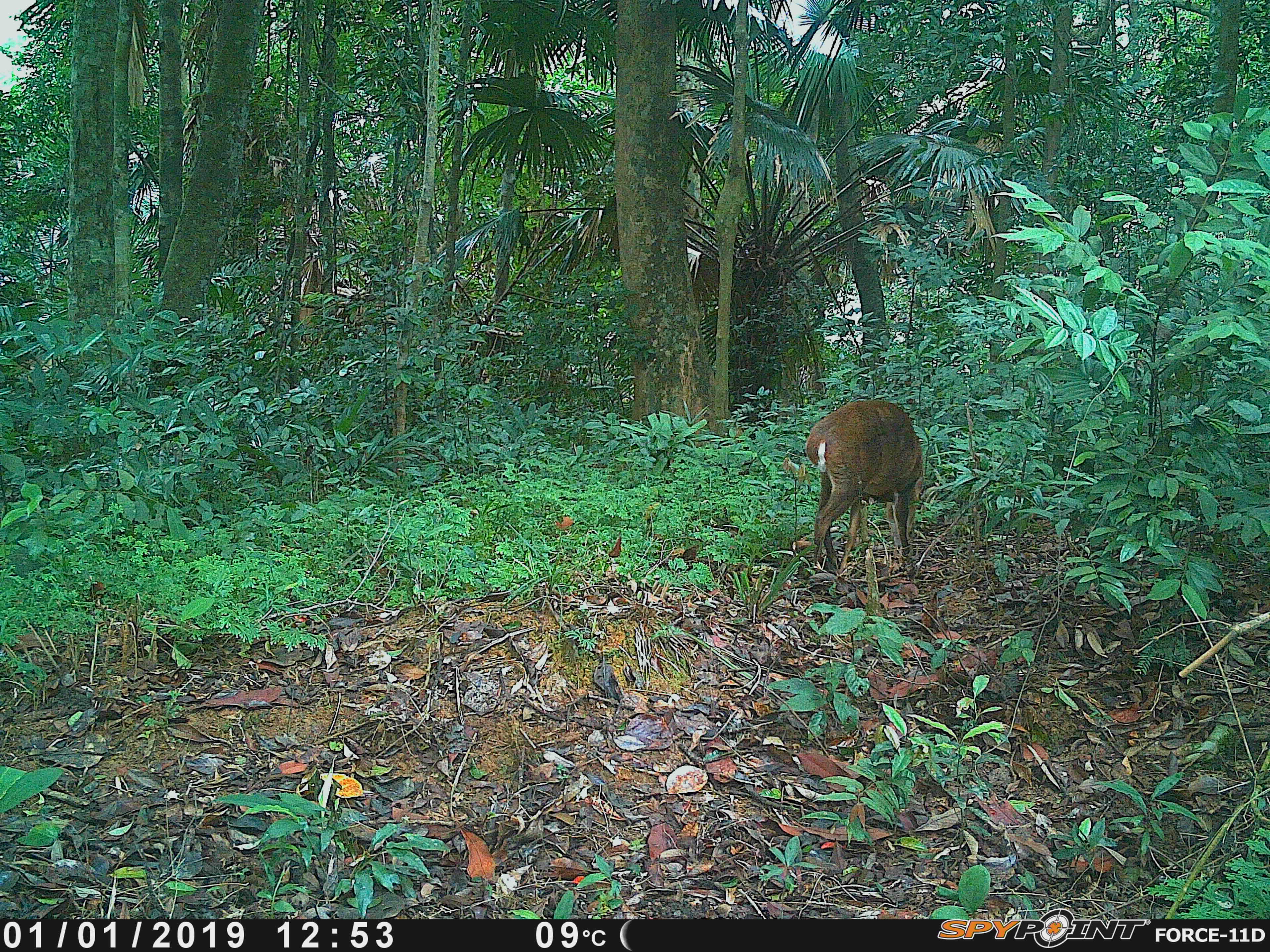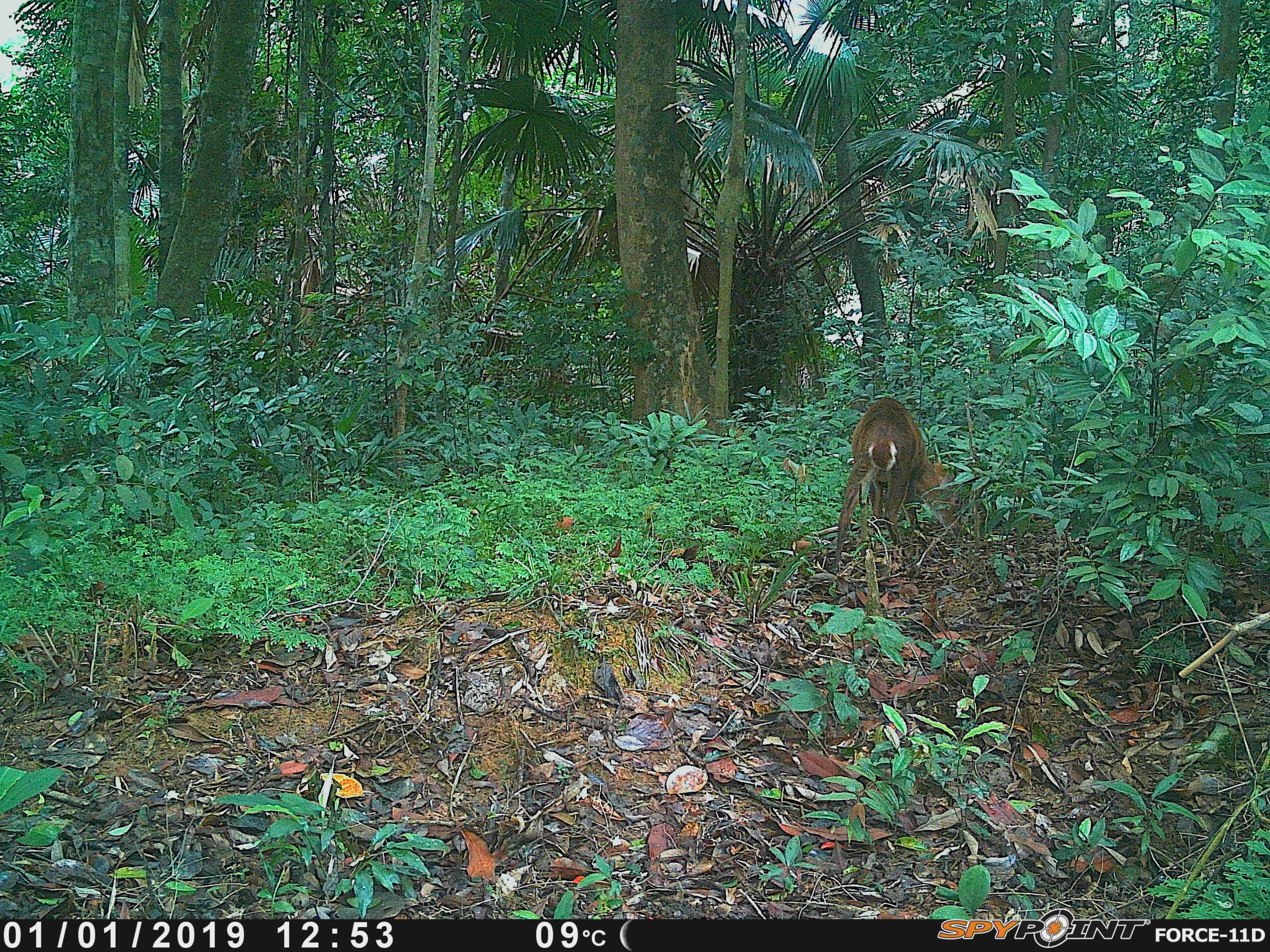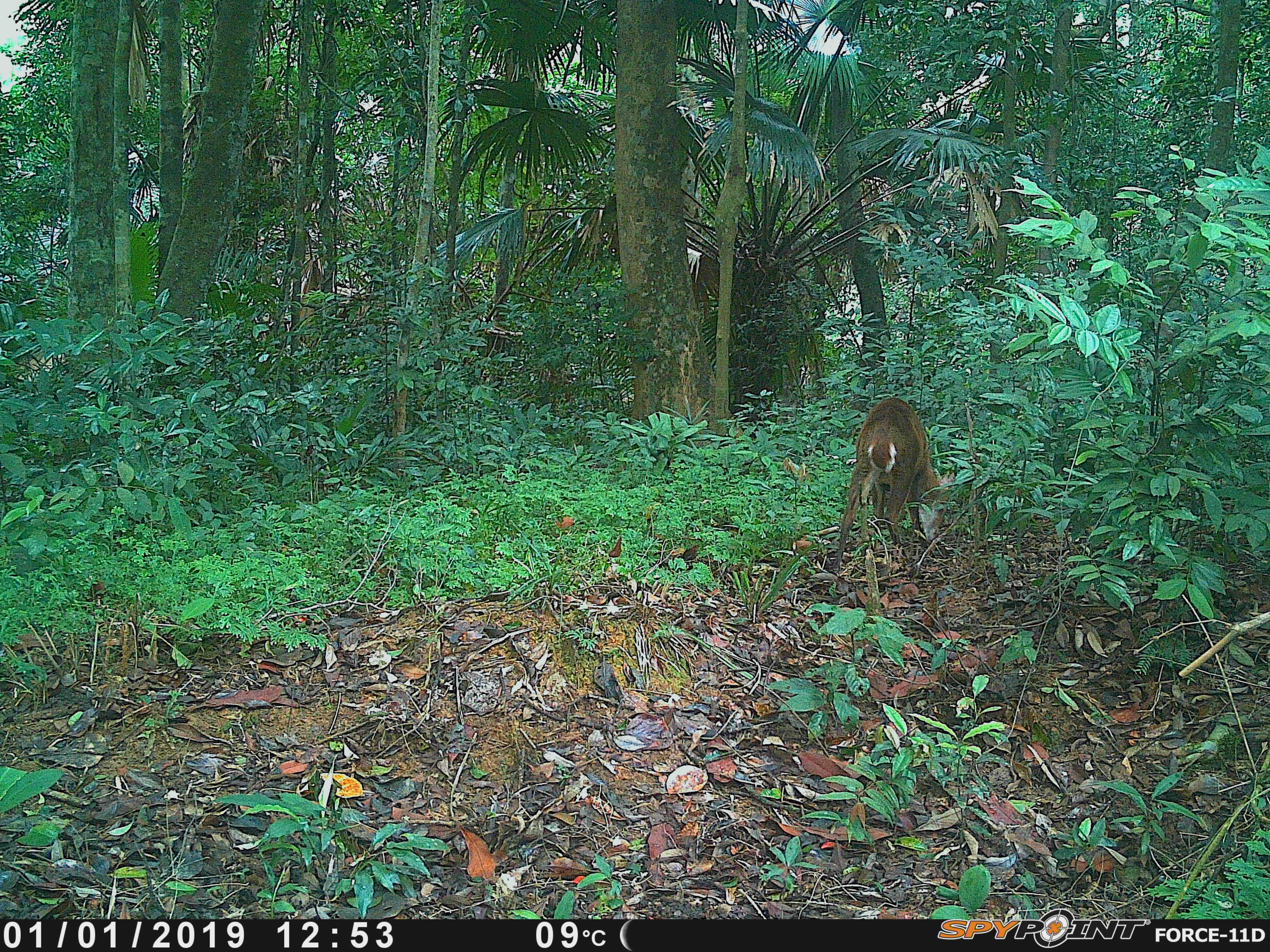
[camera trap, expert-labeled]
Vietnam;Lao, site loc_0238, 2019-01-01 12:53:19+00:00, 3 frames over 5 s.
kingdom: Animalia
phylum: Chordata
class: Mammalia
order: Artiodactyla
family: Cervidae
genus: Muntiacus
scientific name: Muntiacus vuquangensis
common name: large-antlered muntjac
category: large antlered muntjac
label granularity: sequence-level